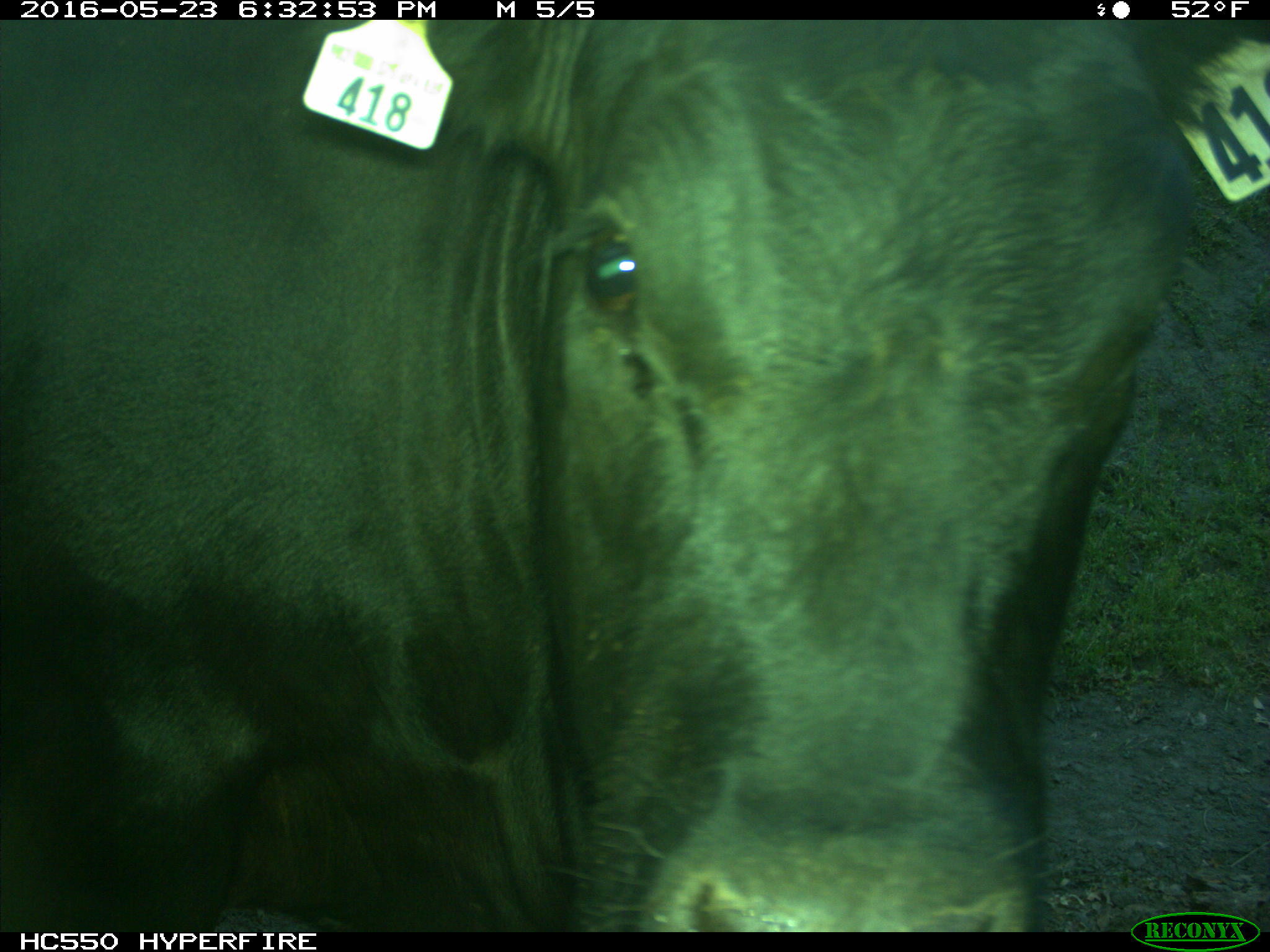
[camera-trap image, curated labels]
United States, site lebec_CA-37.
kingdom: Animalia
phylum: Chordata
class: Mammalia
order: Artiodactyla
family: Bovidae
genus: Bos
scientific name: Bos taurus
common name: domestic cow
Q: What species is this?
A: Bos taurus (domestic cow).